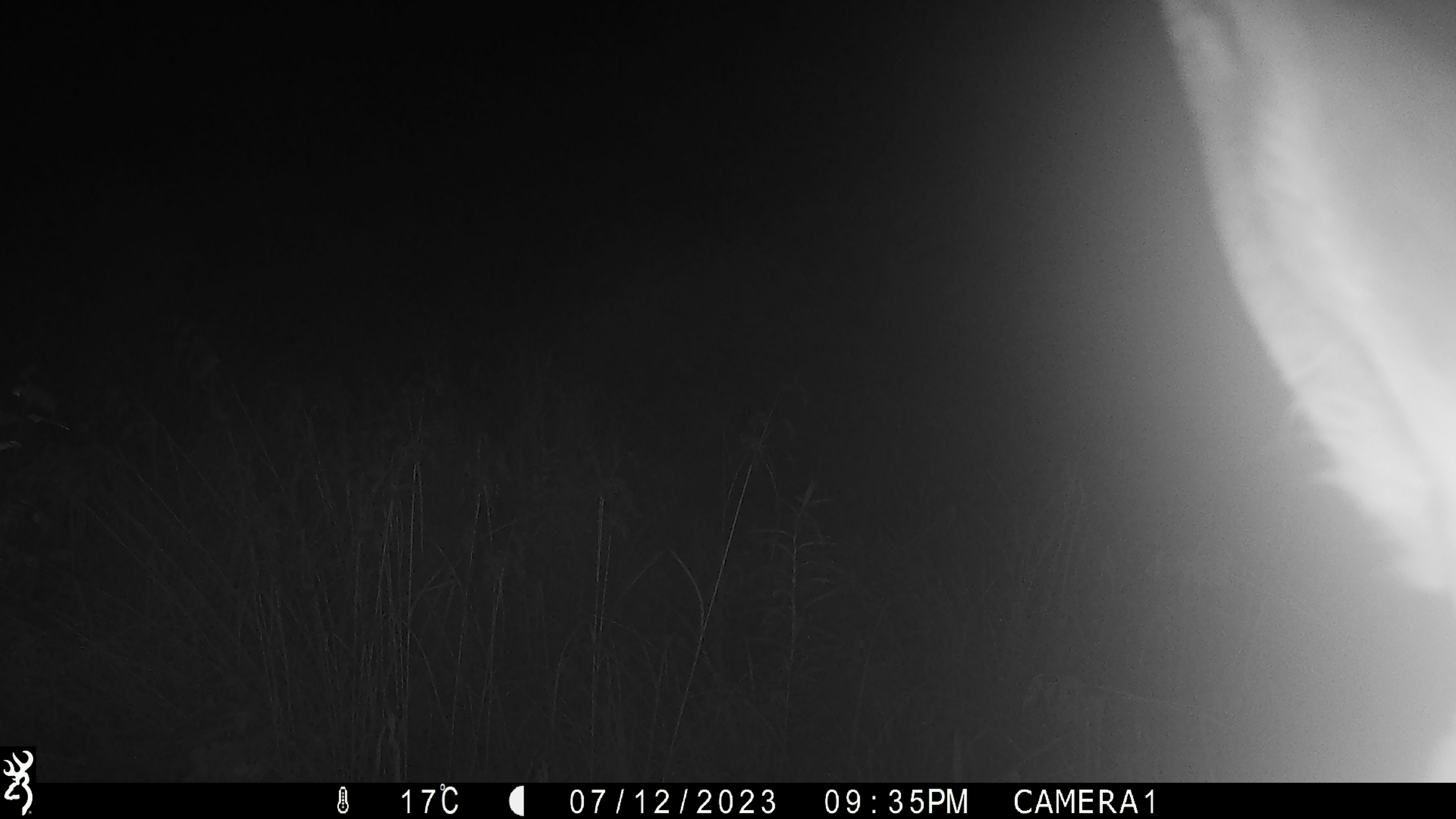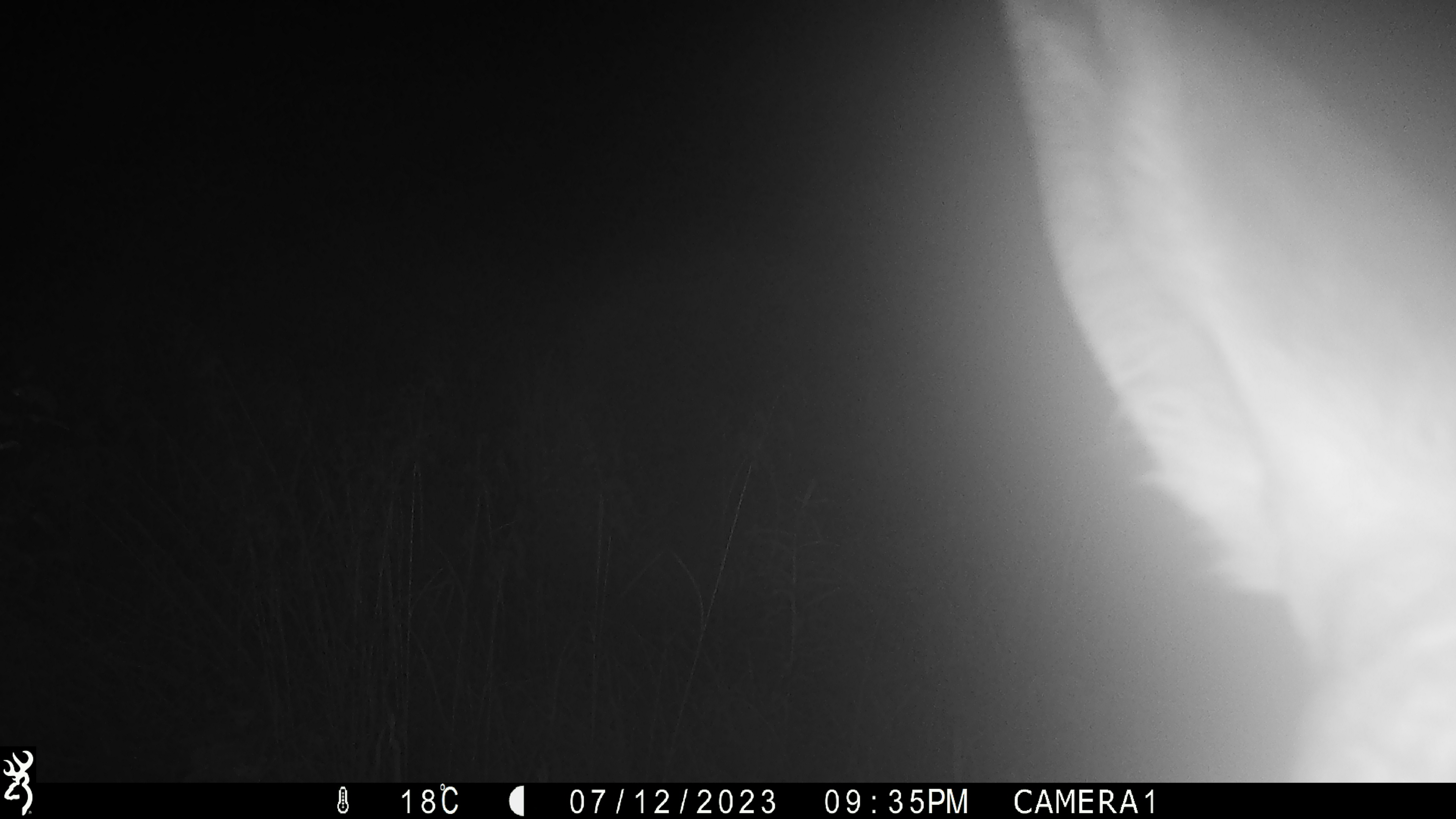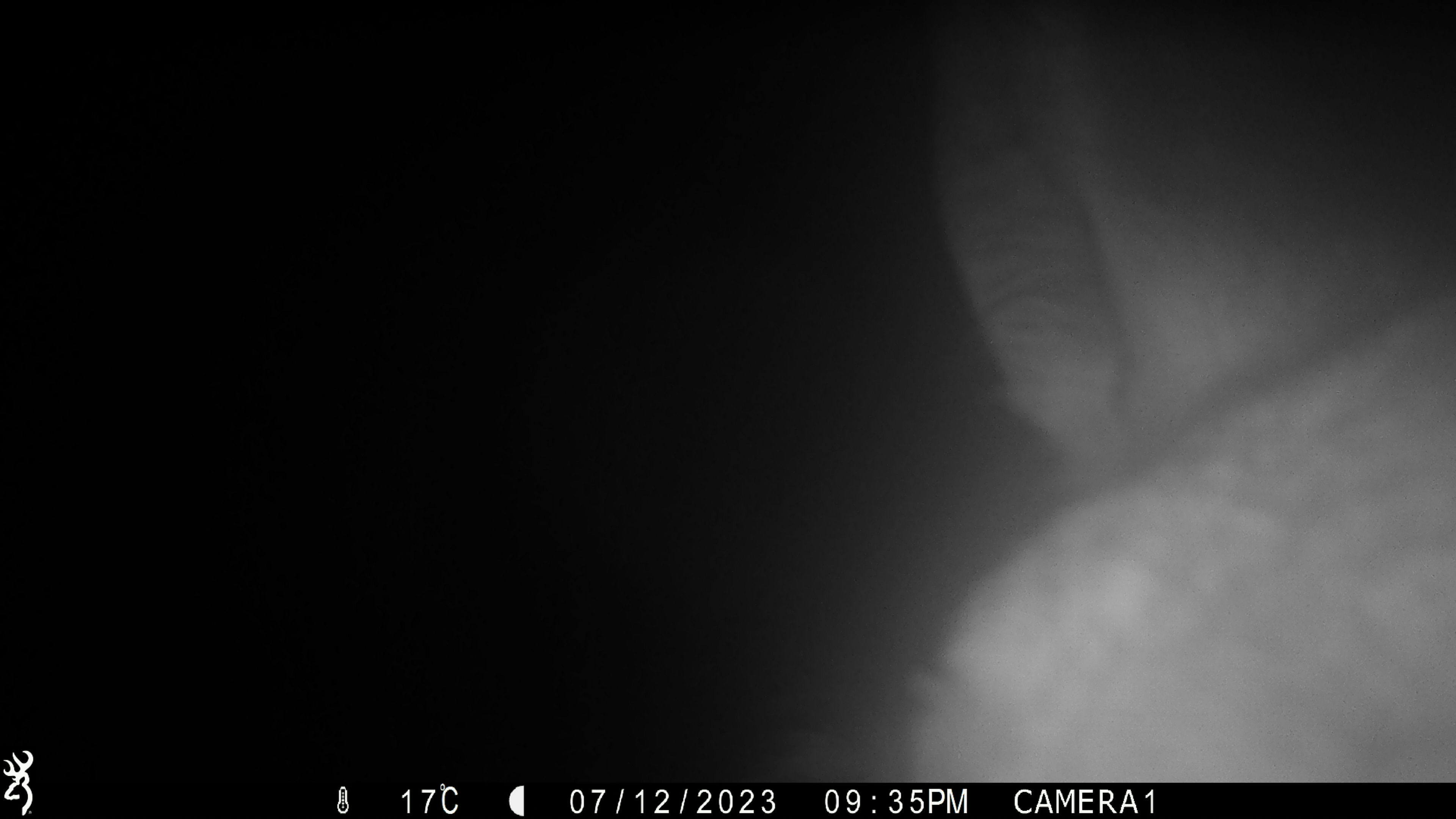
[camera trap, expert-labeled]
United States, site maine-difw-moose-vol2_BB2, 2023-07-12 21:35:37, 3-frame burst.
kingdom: Animalia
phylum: Chordata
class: Mammalia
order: Artiodactyla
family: Cervidae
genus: Alces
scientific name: Alces alces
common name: moose